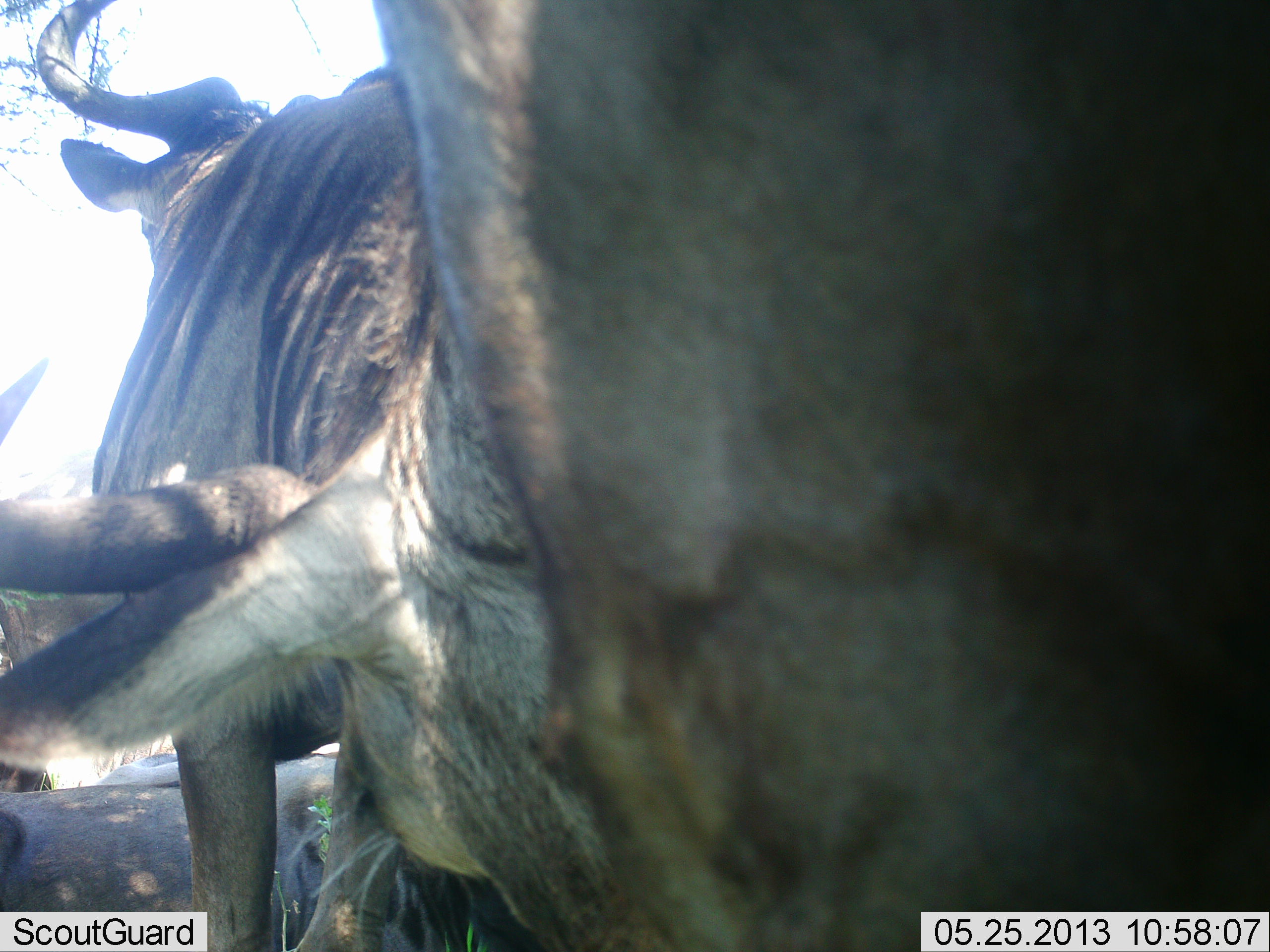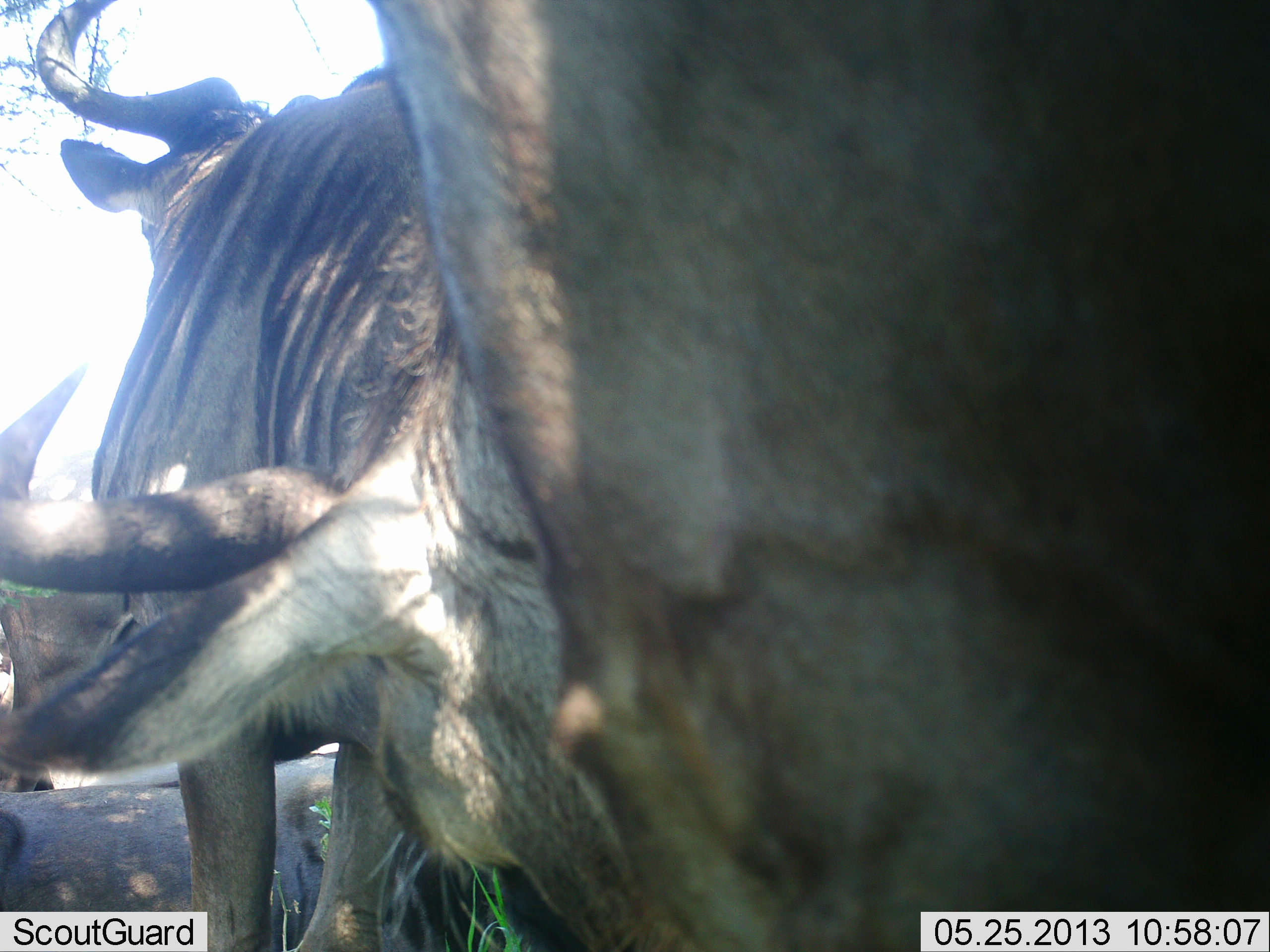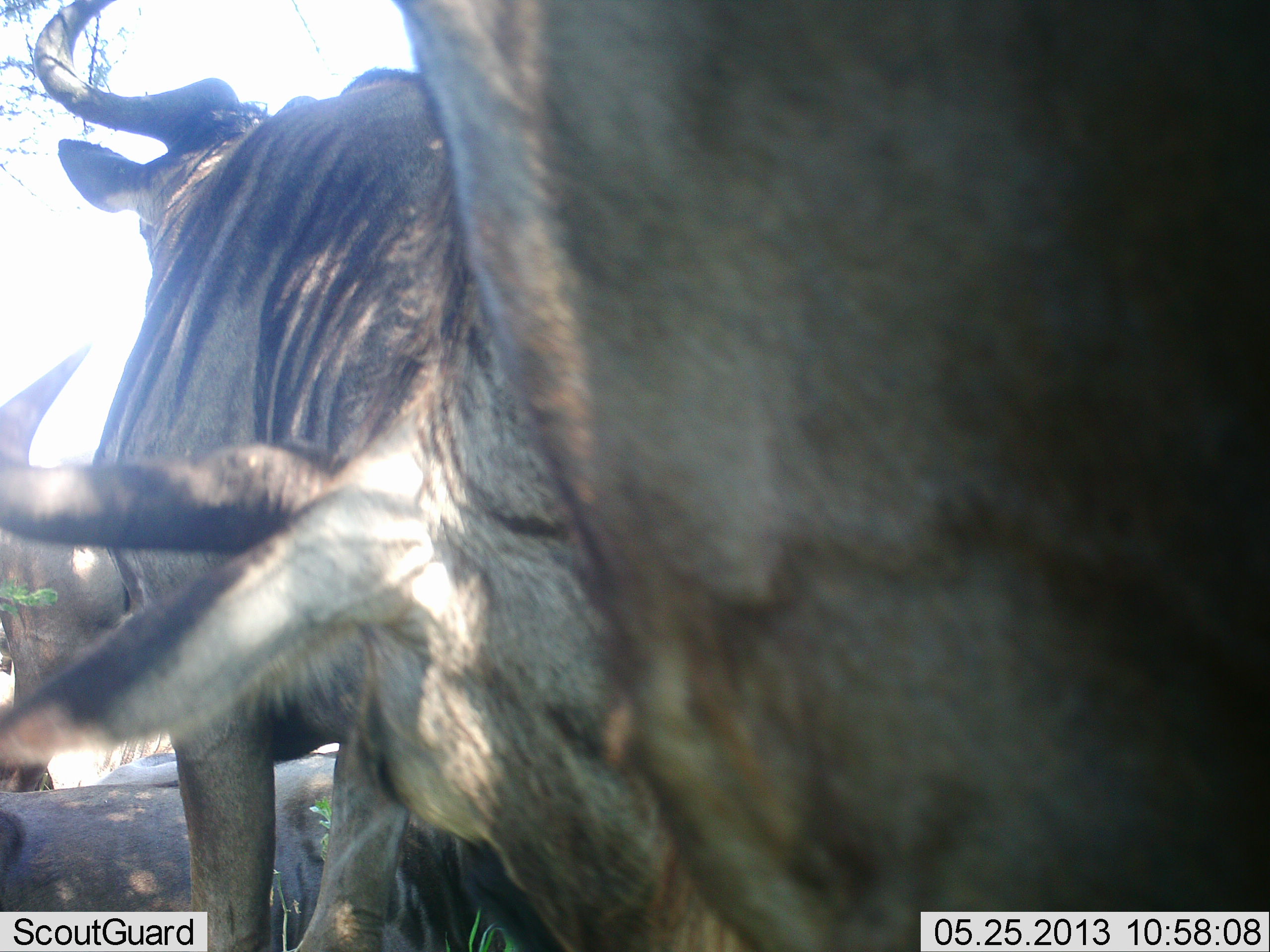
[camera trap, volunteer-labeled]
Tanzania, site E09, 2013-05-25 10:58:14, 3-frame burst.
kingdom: Animalia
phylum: Chordata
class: Mammalia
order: Artiodactyla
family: Bovidae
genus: Connochaetes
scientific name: Connochaetes taurinus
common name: blue wildebeest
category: wildebeest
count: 2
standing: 100%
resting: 24%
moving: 6%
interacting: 0%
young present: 0%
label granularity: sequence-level